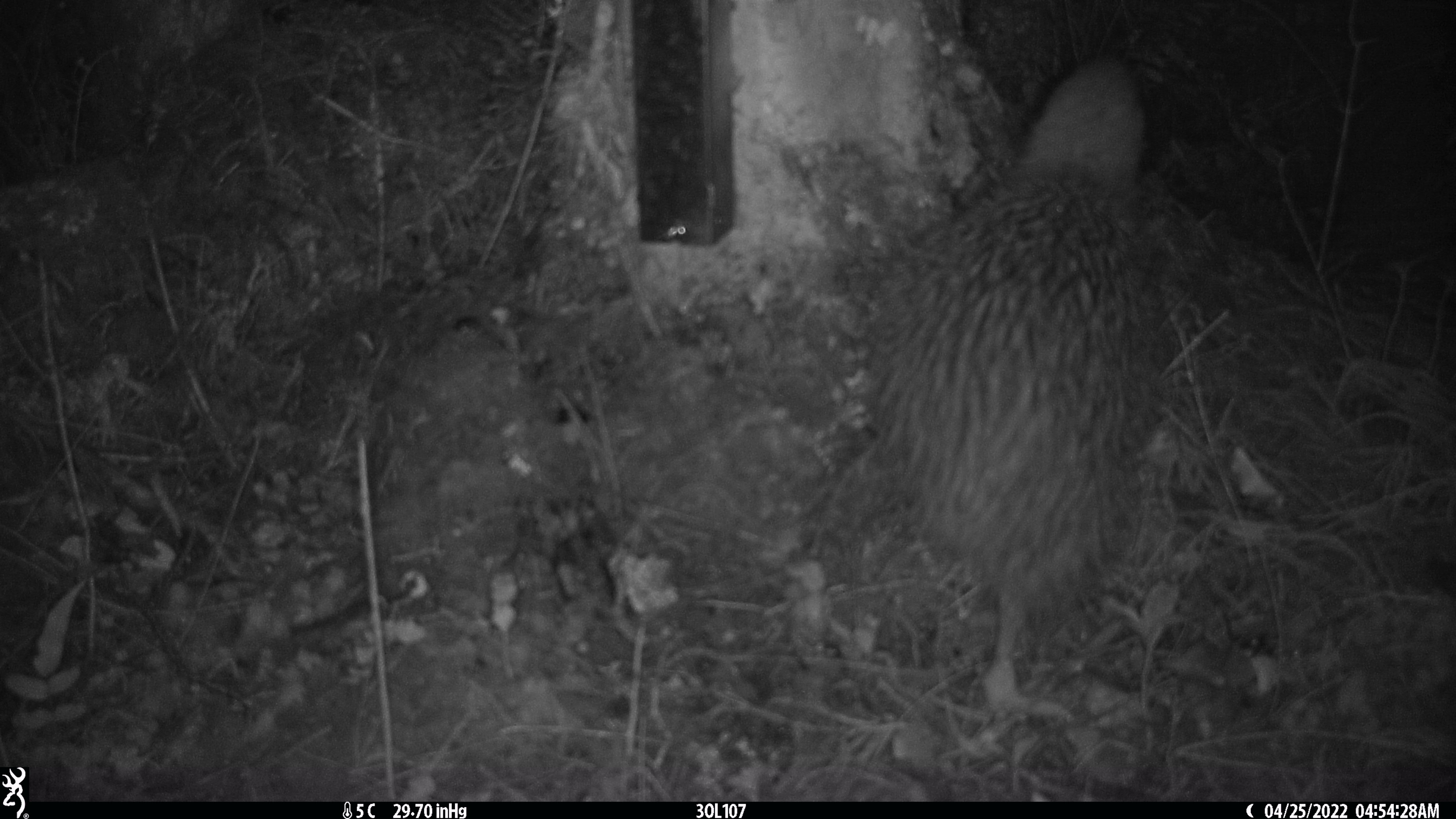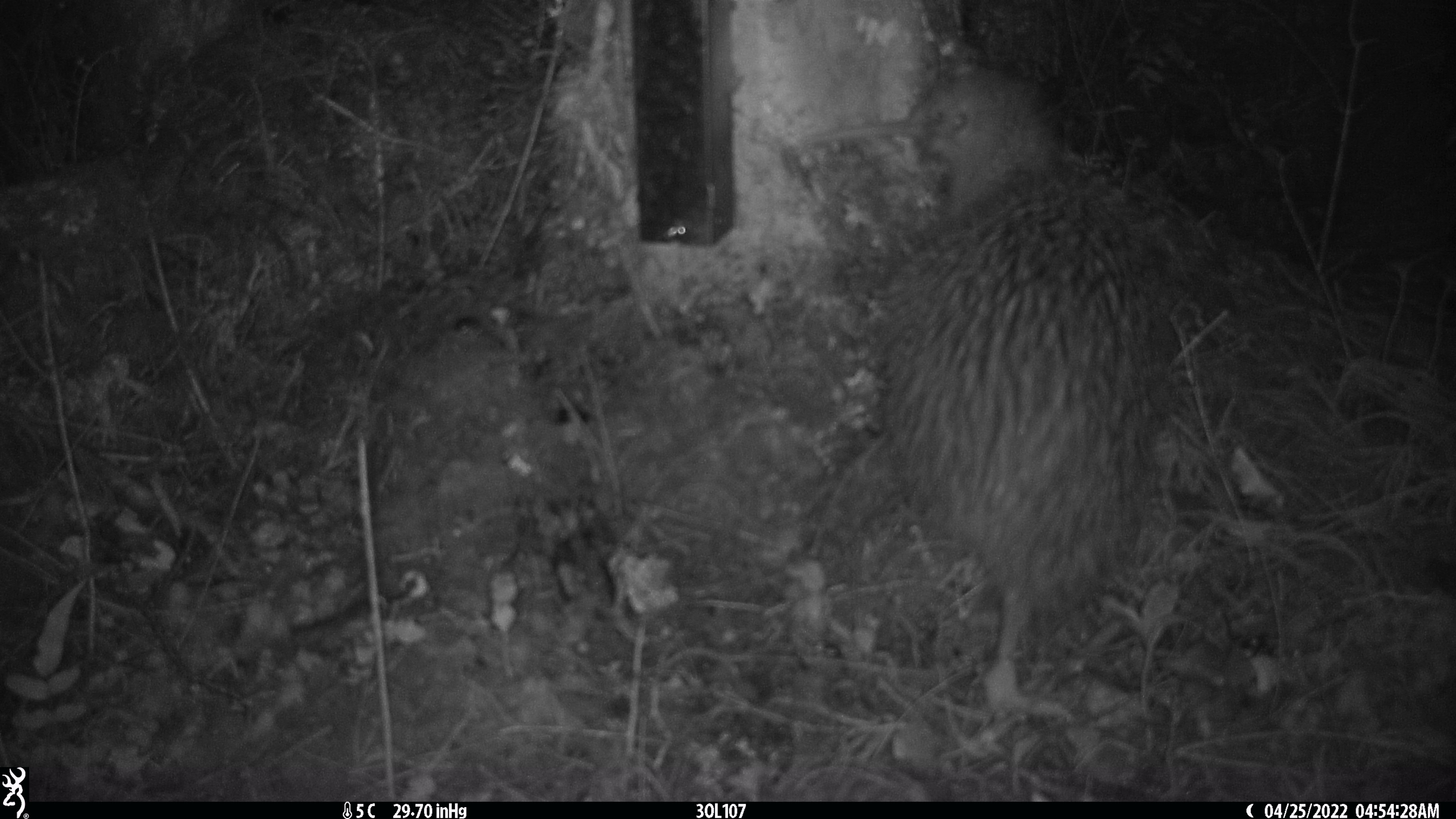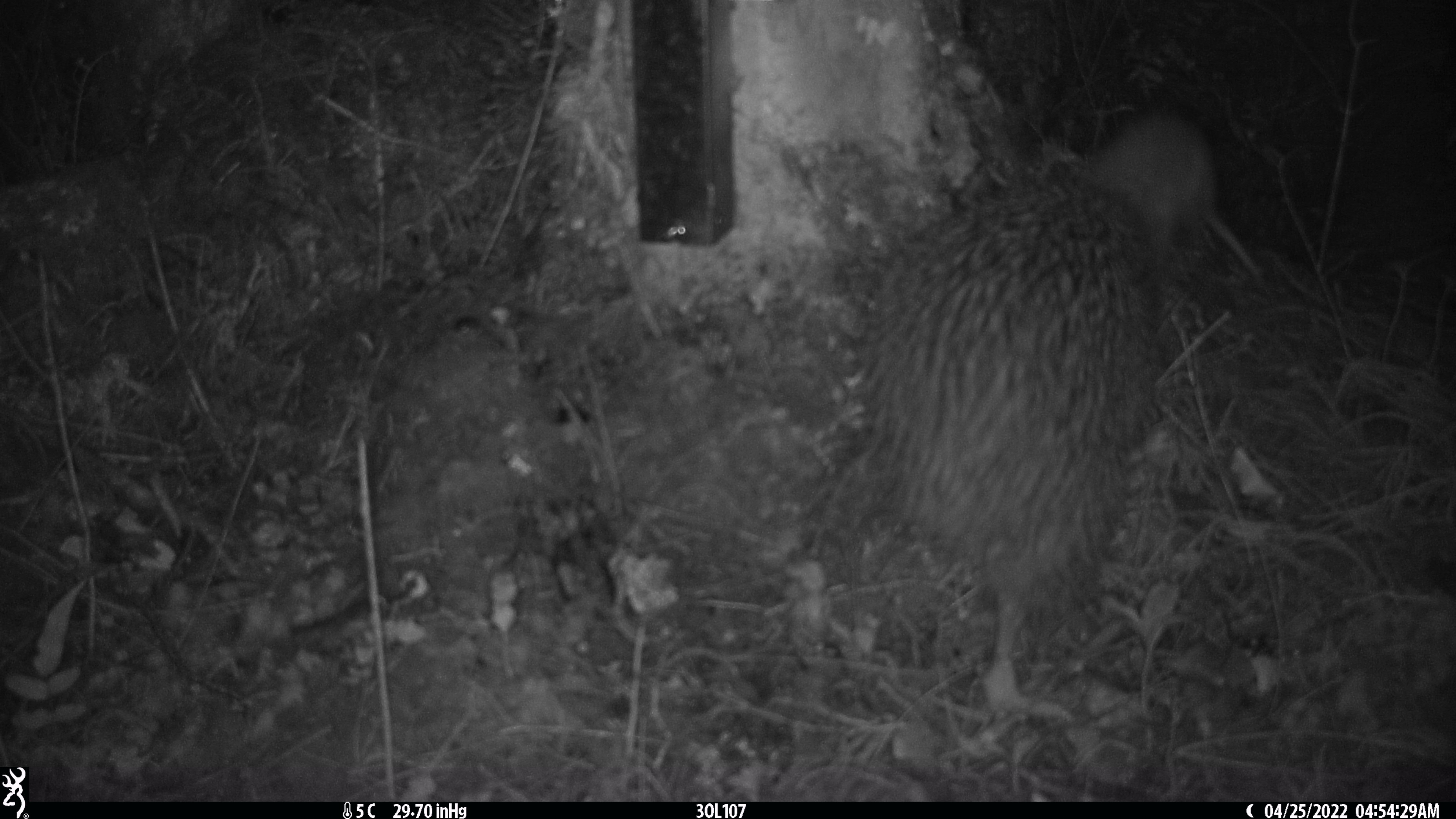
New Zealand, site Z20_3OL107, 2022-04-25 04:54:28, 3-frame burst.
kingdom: Animalia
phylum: Chordata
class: Aves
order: Apterygiformes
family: Apterygidae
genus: Apteryx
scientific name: Apteryx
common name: kiwi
Kiwi (Apteryx).